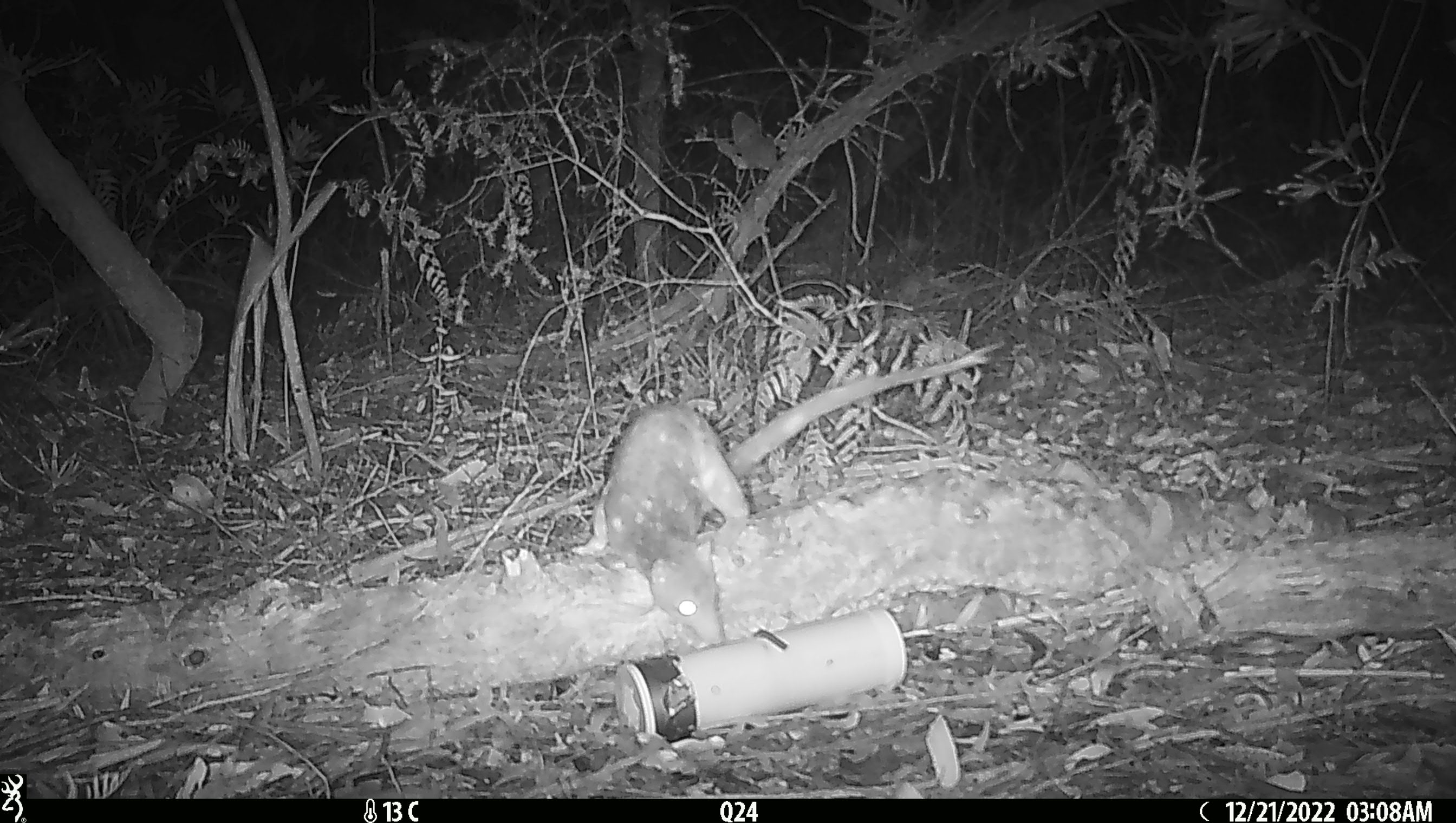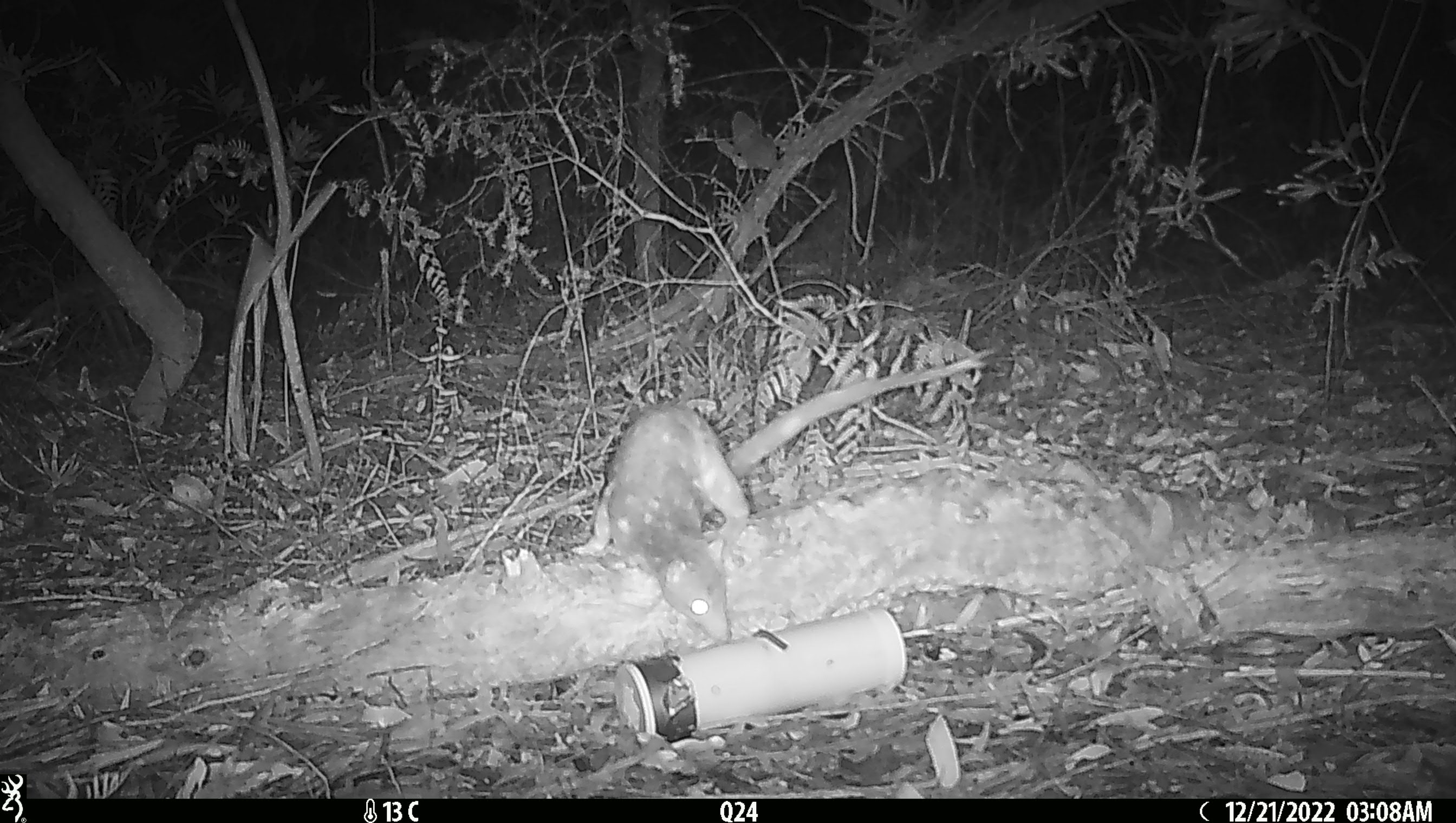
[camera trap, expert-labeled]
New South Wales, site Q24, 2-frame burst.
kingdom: Animalia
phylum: Chordata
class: Mammalia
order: Dasyuromorphia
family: Dasyuridae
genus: Dasyurus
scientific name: Dasyurus maculatus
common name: spotted-tailed quoll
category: quoll